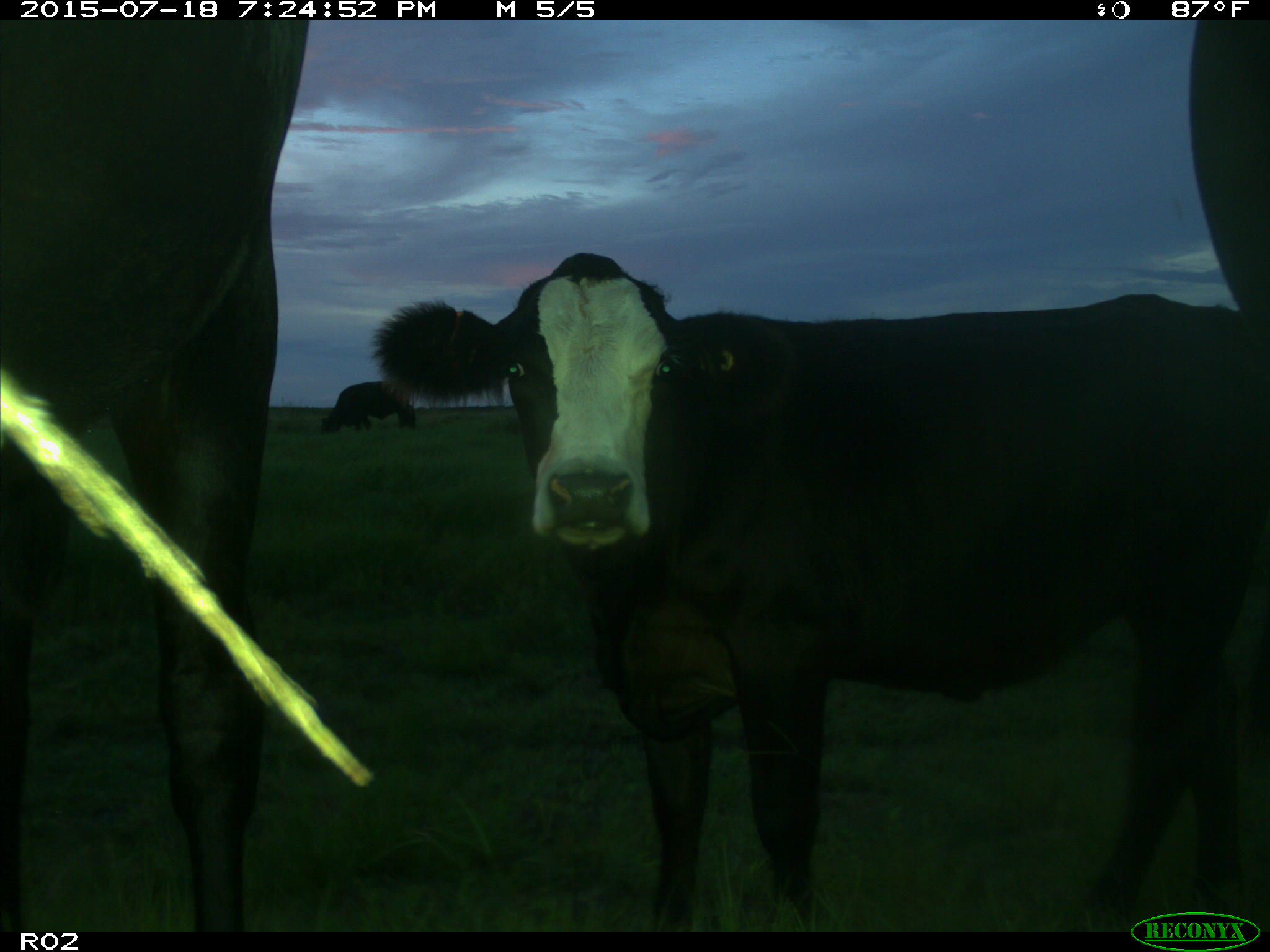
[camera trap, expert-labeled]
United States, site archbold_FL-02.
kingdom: Animalia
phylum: Chordata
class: Mammalia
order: Artiodactyla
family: Bovidae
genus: Bos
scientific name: Bos taurus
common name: domestic cow